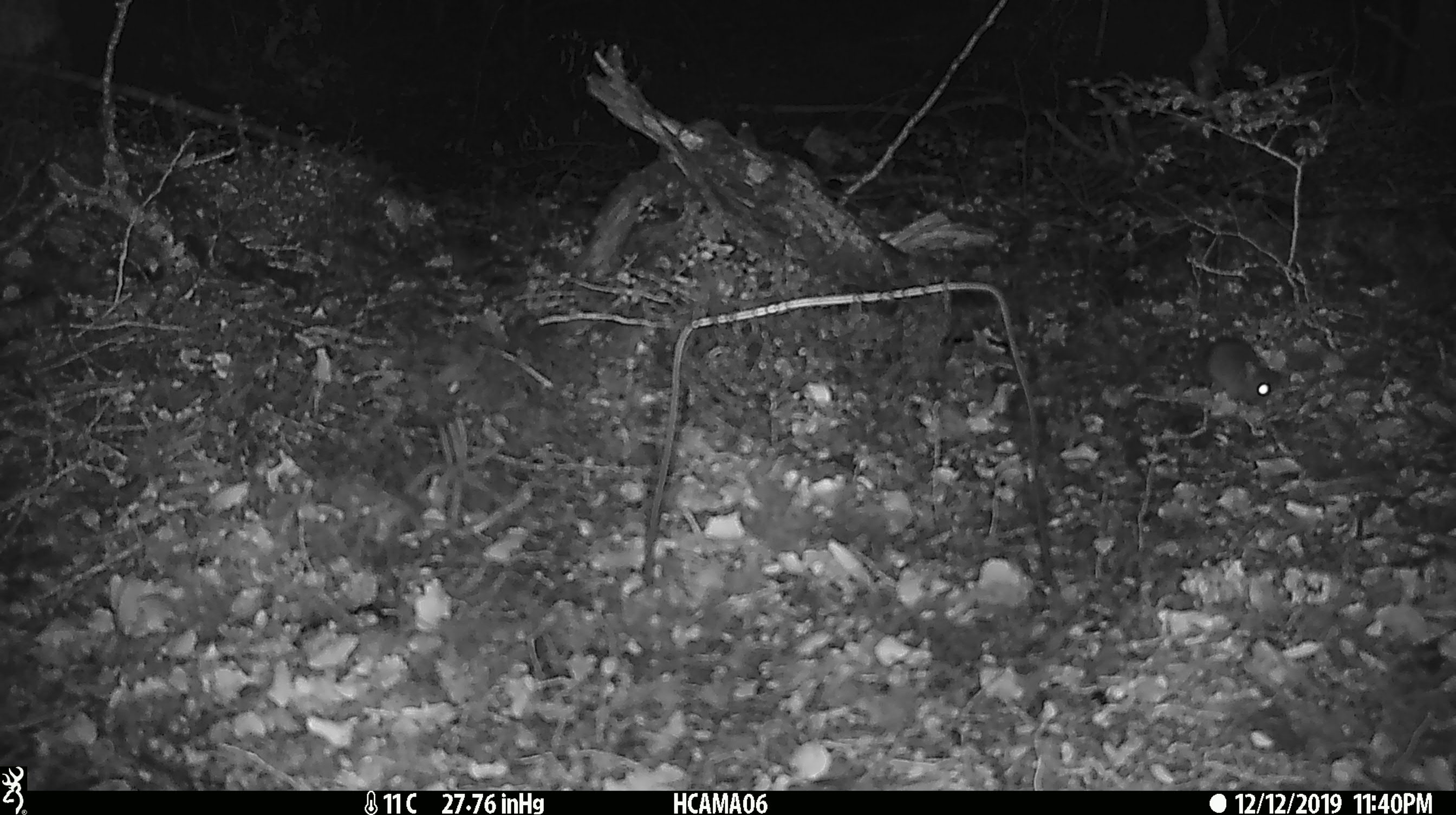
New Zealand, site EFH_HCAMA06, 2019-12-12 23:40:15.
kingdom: Animalia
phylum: Chordata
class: Mammalia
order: Rodentia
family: Muridae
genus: Mus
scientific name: Mus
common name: mouse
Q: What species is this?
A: Mouse (Mus).